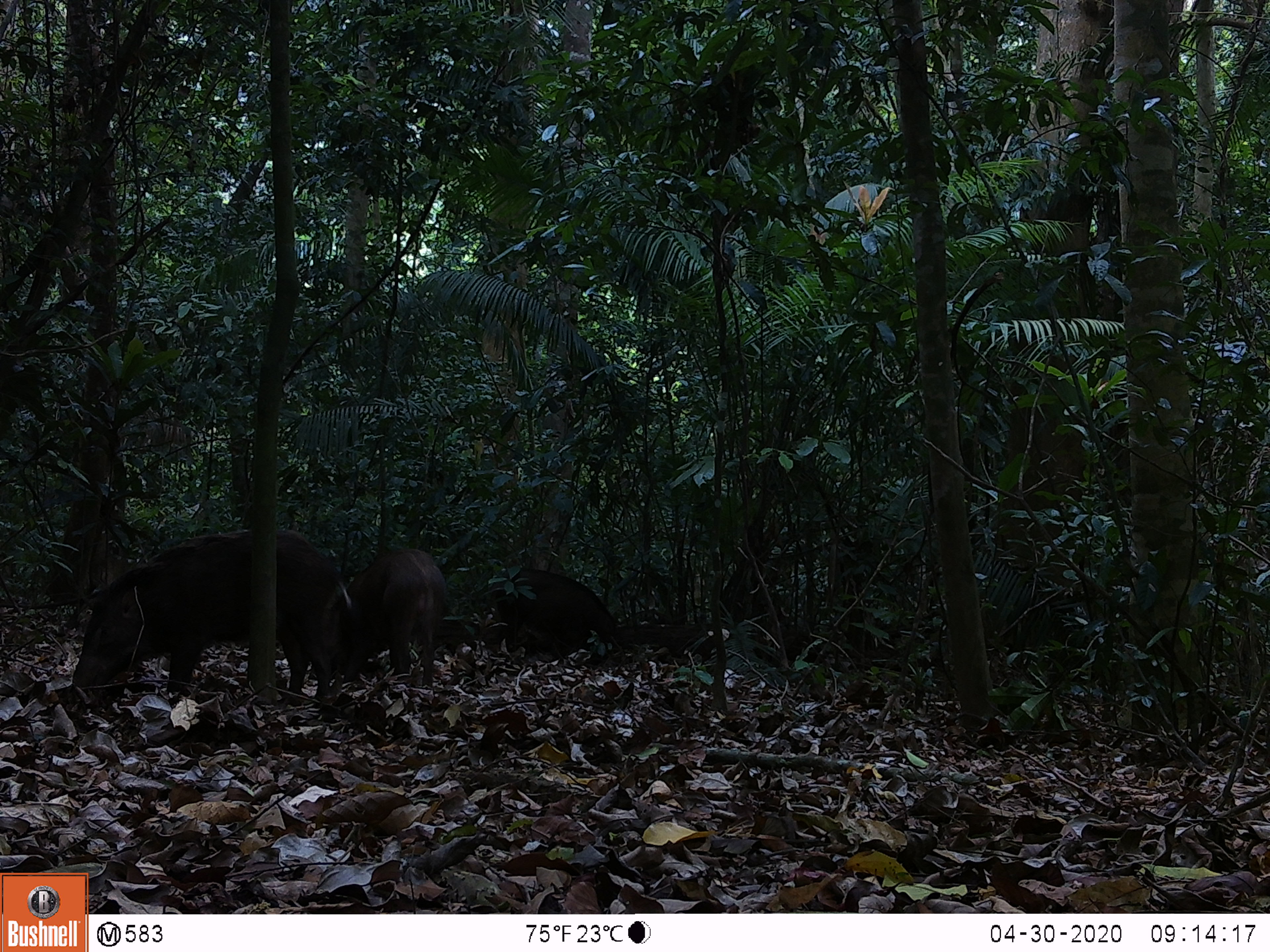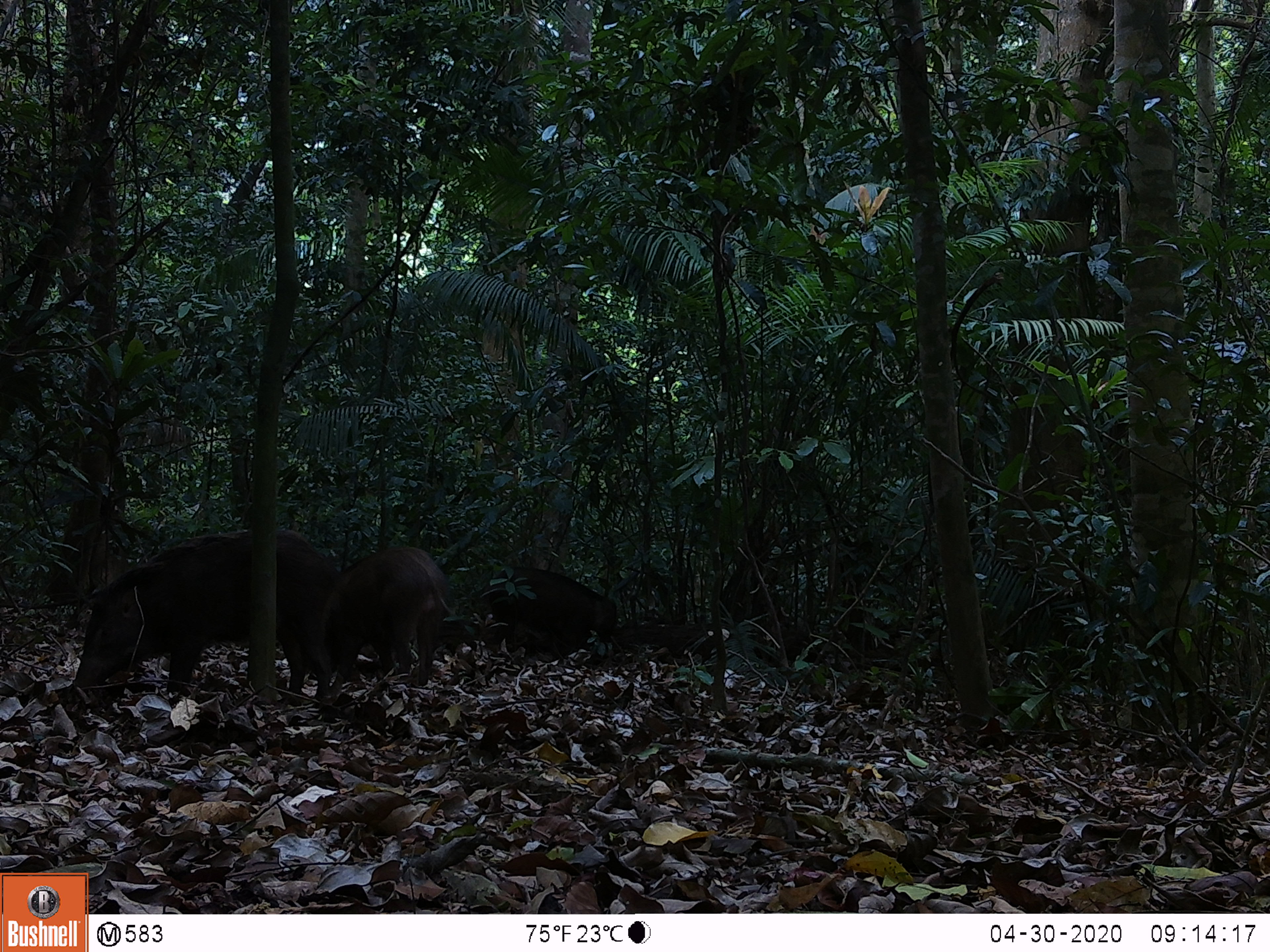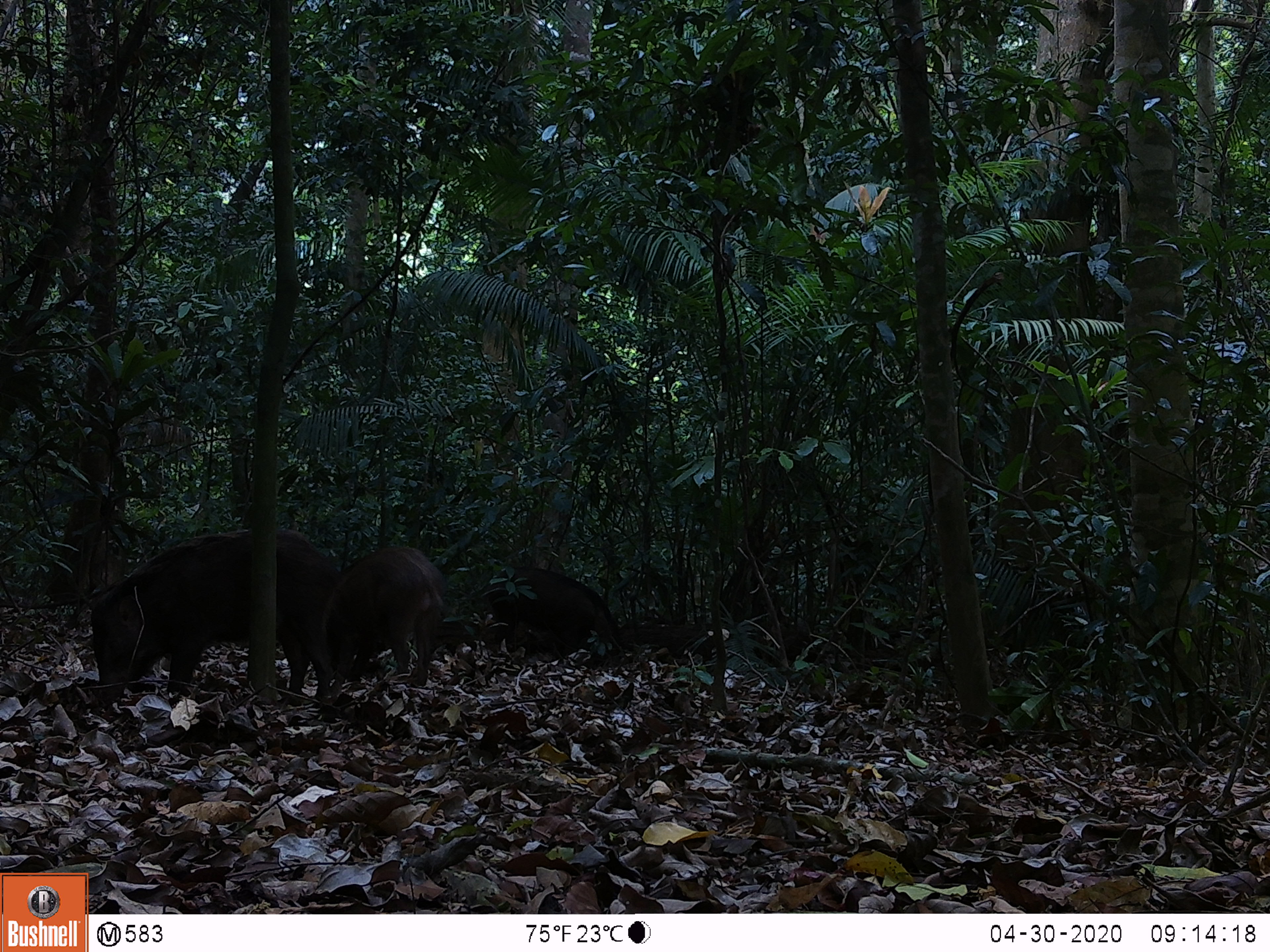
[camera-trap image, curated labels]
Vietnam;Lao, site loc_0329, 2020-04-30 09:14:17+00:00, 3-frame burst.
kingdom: Animalia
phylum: Chordata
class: Mammalia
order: Artiodactyla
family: Suidae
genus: Sus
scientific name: Sus scrofa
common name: eurasian wild pig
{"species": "eurasian wild pig (Sus scrofa)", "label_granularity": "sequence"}